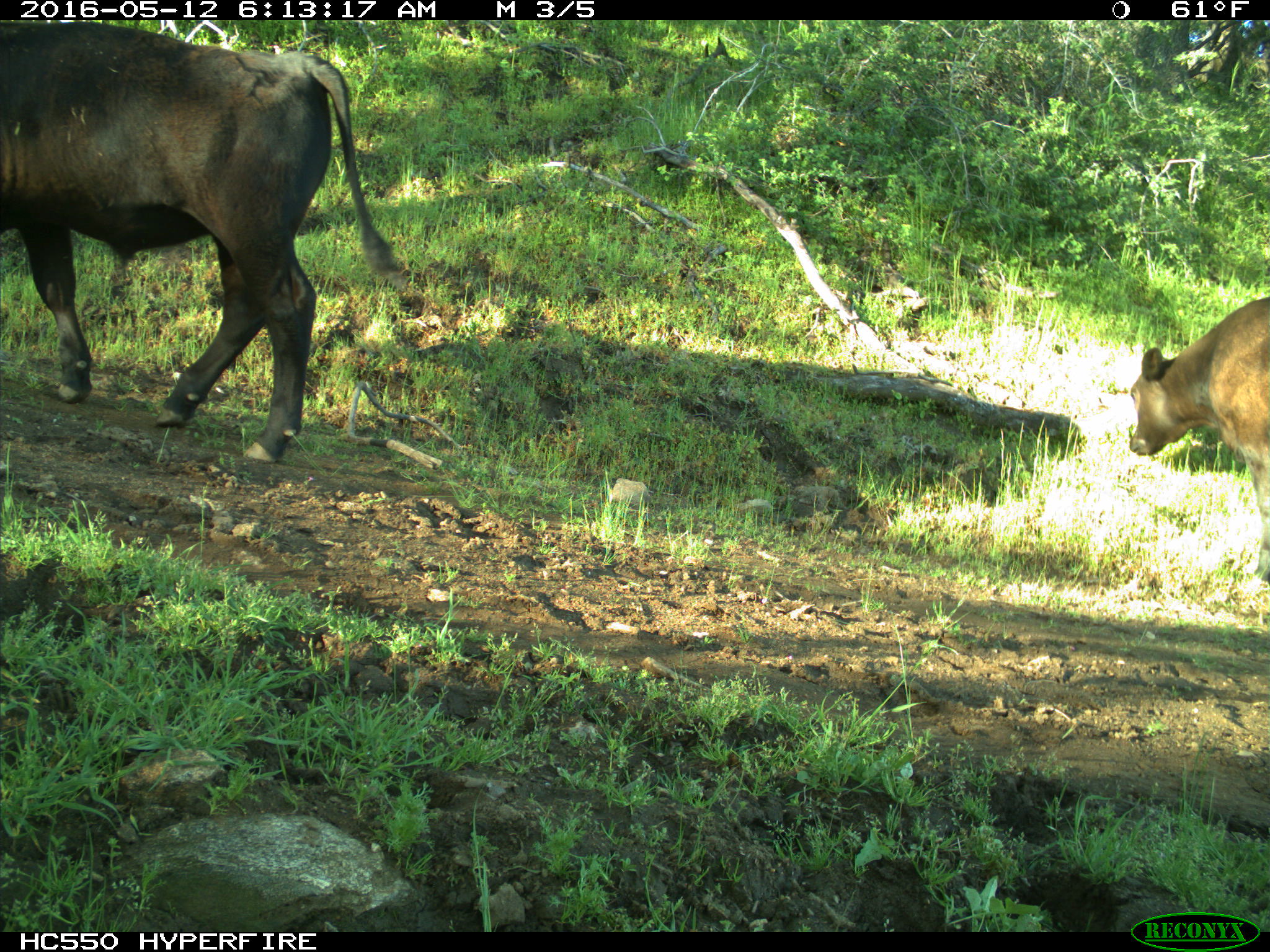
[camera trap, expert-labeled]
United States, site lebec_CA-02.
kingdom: Animalia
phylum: Chordata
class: Mammalia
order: Artiodactyla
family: Bovidae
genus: Bos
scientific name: Bos taurus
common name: domestic cow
Bos taurus (domestic cow).